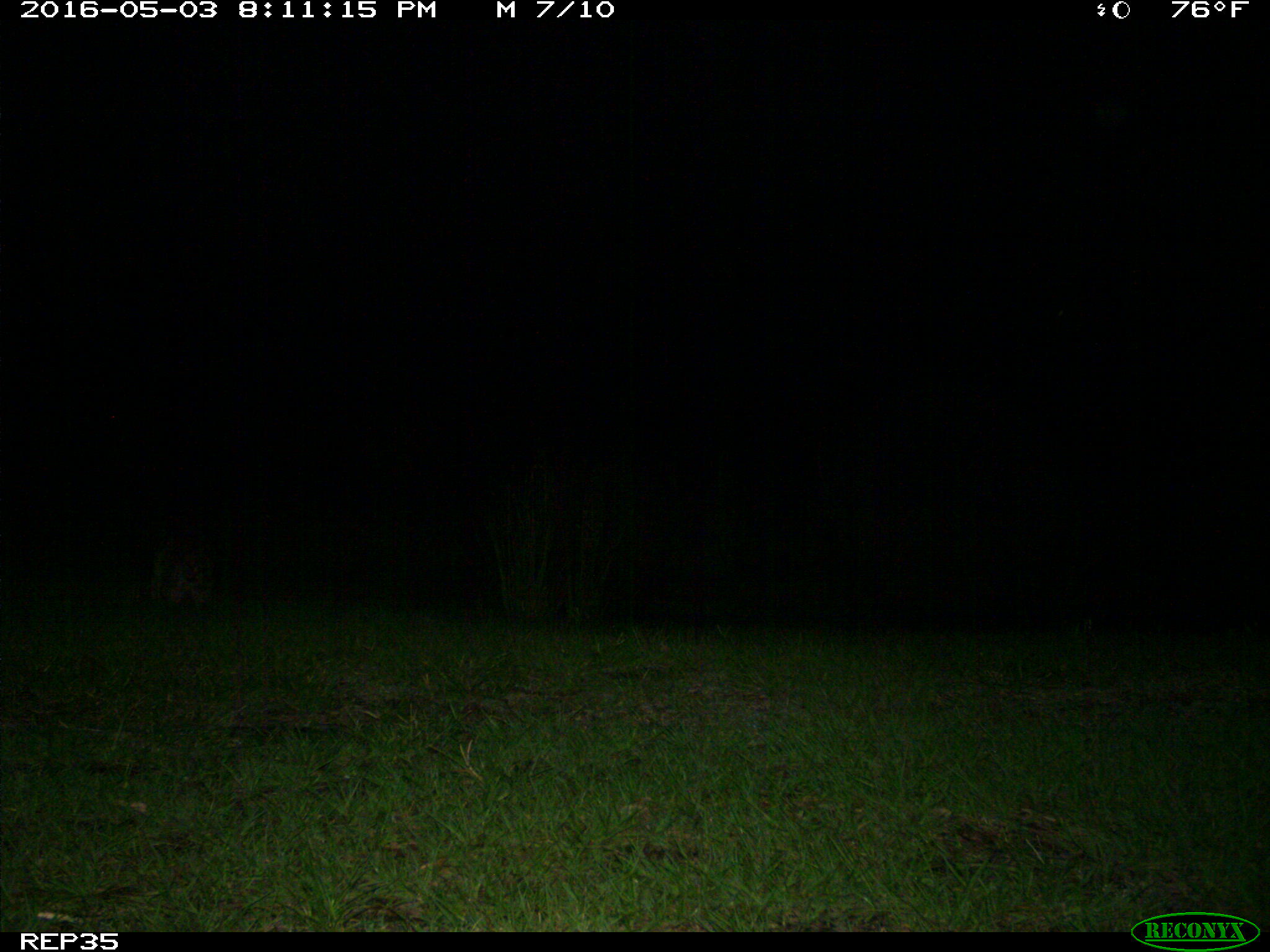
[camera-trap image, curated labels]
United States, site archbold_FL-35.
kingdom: Animalia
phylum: Chordata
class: Mammalia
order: Carnivora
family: Procyonidae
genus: Procyon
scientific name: Procyon lotor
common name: common raccoon